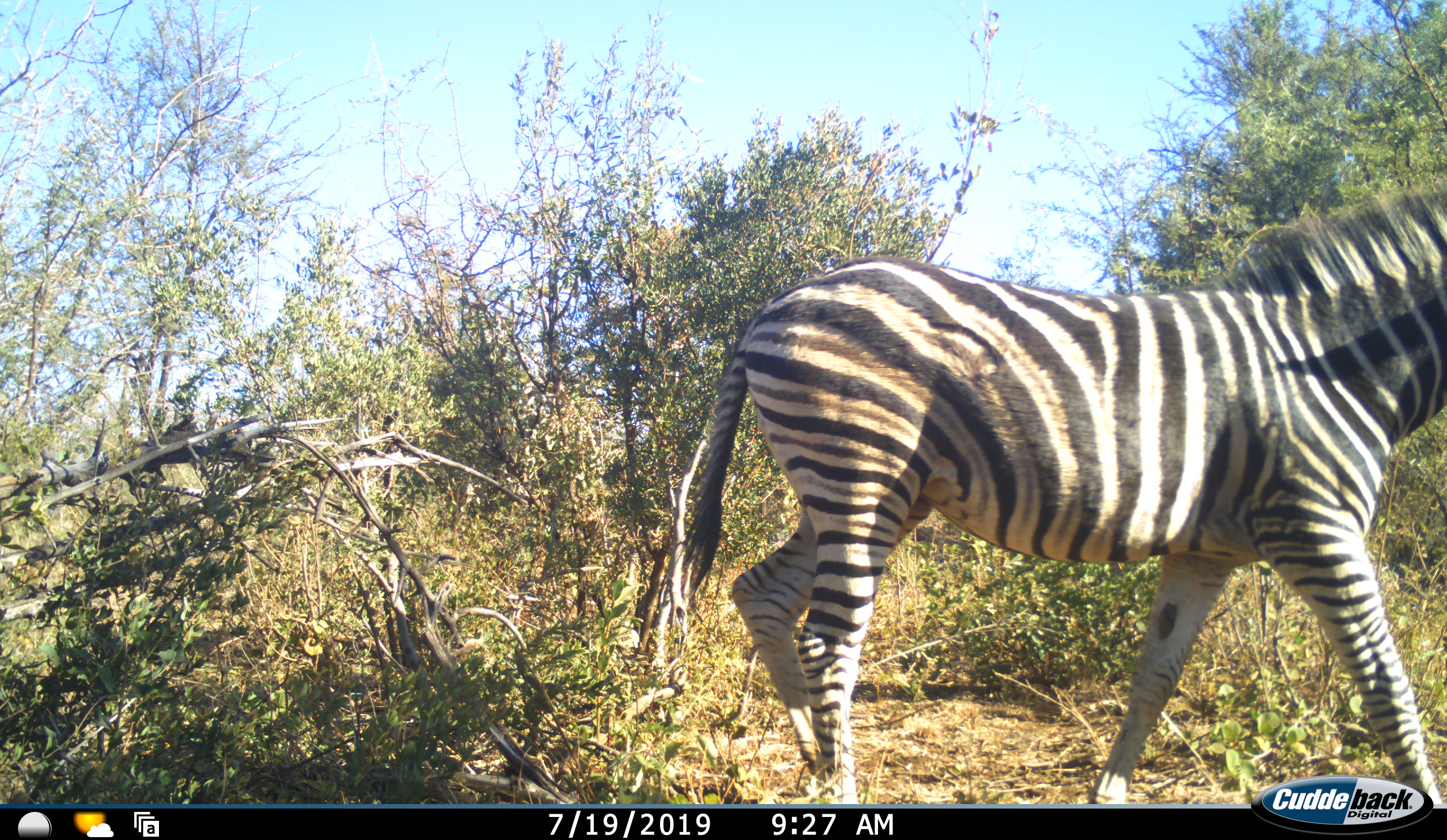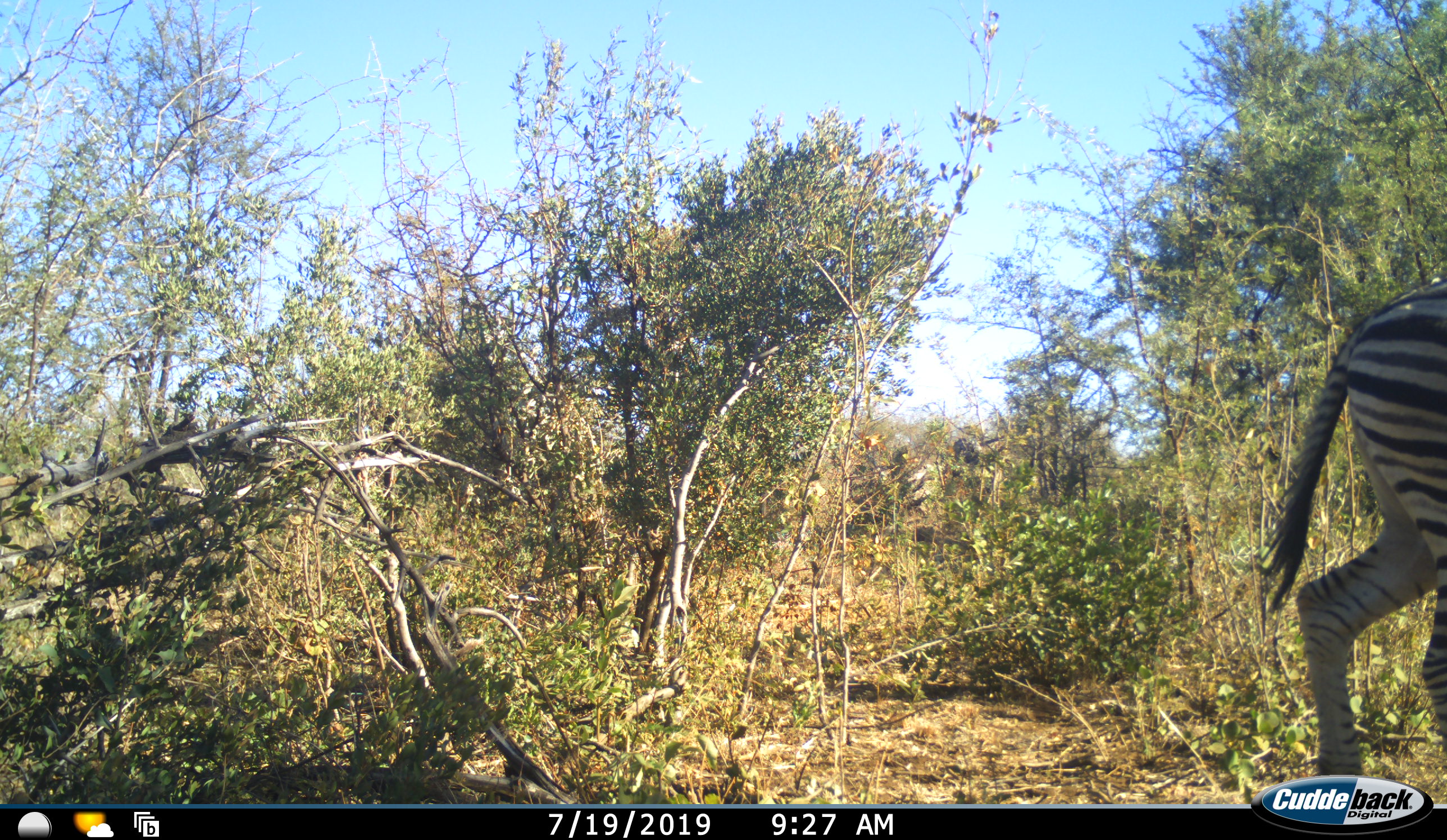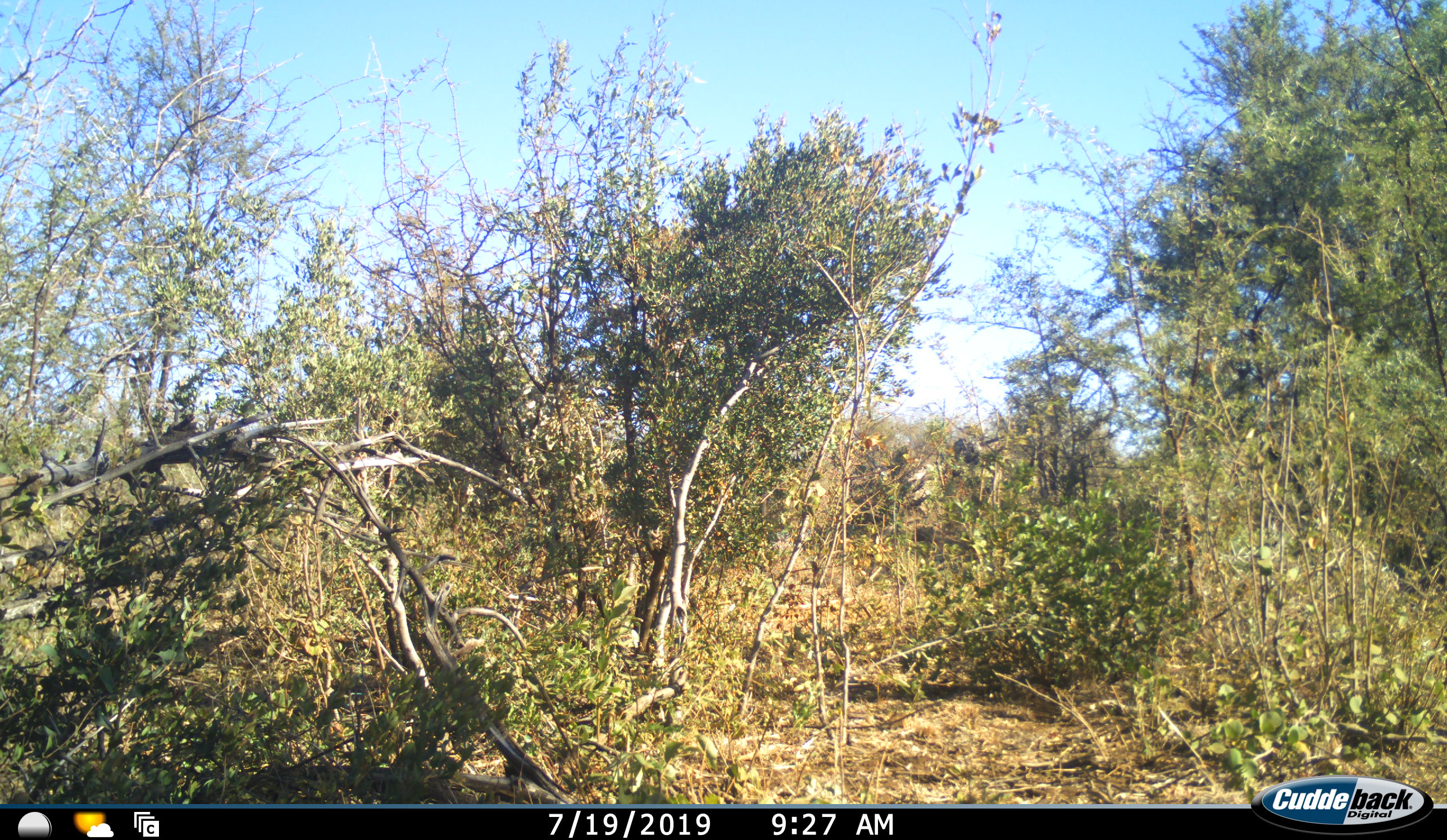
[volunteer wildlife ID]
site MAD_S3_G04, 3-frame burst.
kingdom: Animalia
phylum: Chordata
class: Mammalia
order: Perissodactyla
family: Equidae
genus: Equus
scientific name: Equus quagga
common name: plains zebra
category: zebraplains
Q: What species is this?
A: Zebraplains (plains zebra) (Equus quagga).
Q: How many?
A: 1.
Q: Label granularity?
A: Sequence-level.